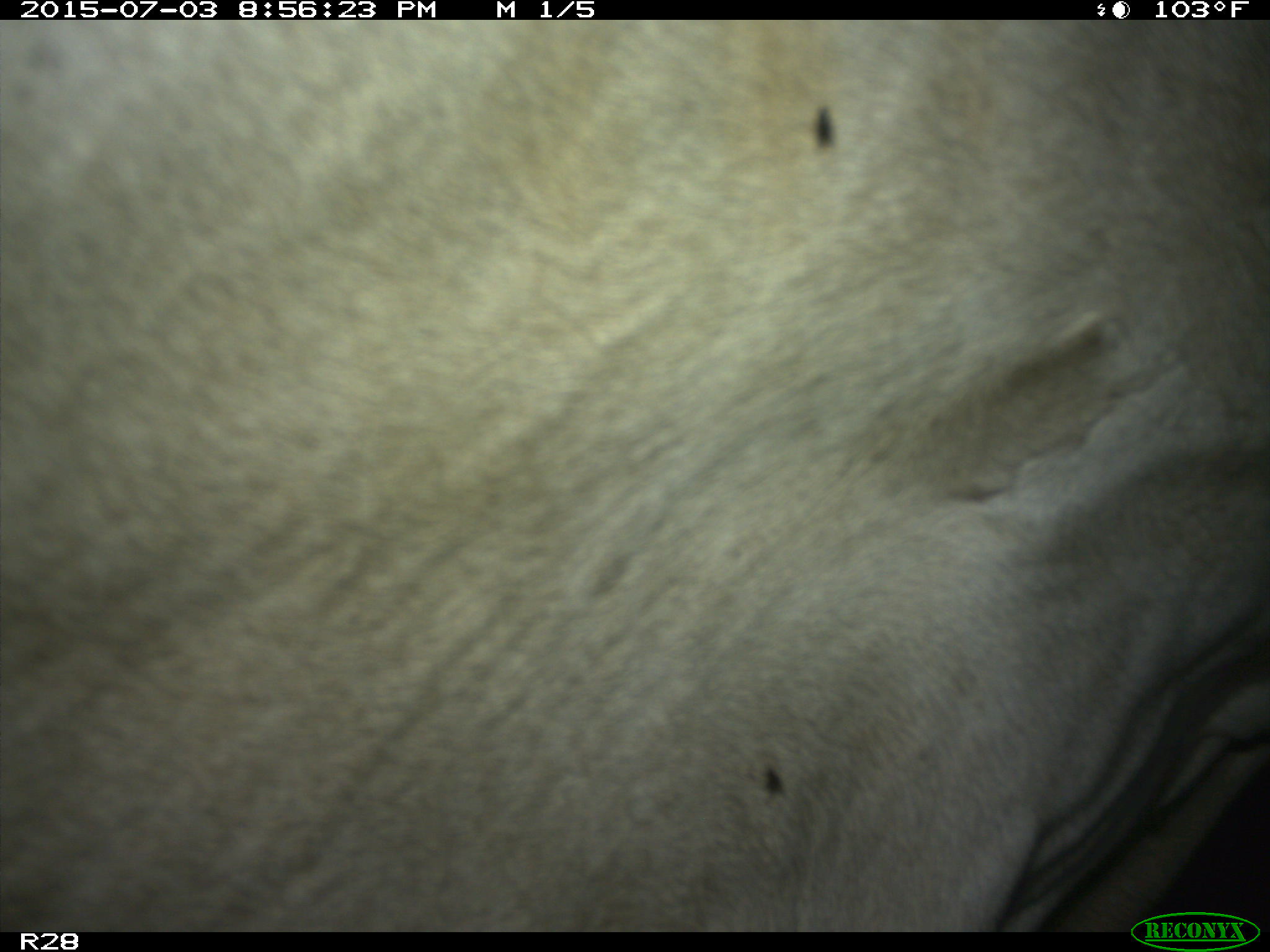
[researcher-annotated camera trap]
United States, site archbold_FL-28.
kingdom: Animalia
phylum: Chordata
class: Mammalia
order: Artiodactyla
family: Bovidae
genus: Bos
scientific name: Bos taurus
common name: domestic cow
Bos taurus (domestic cow).